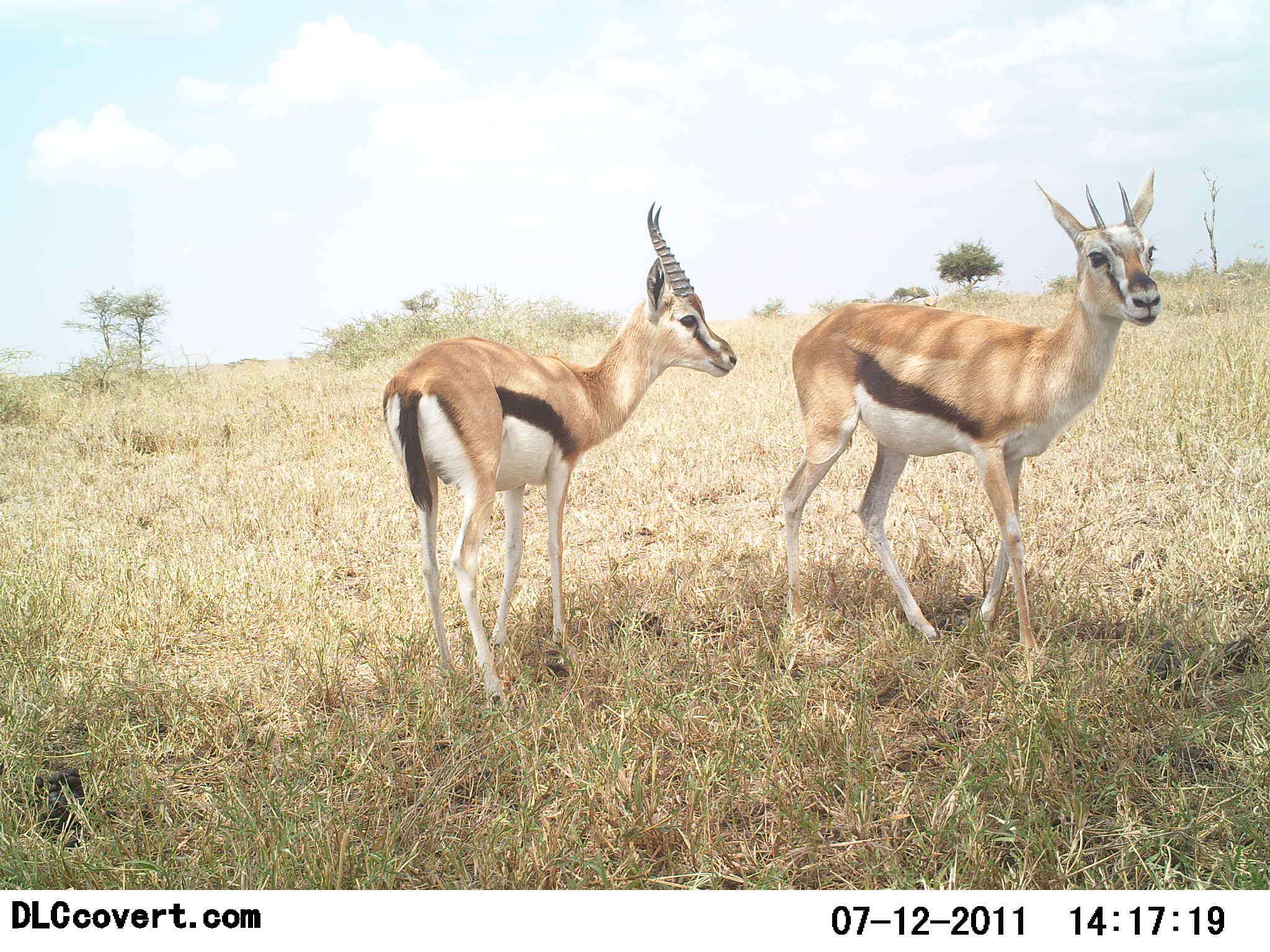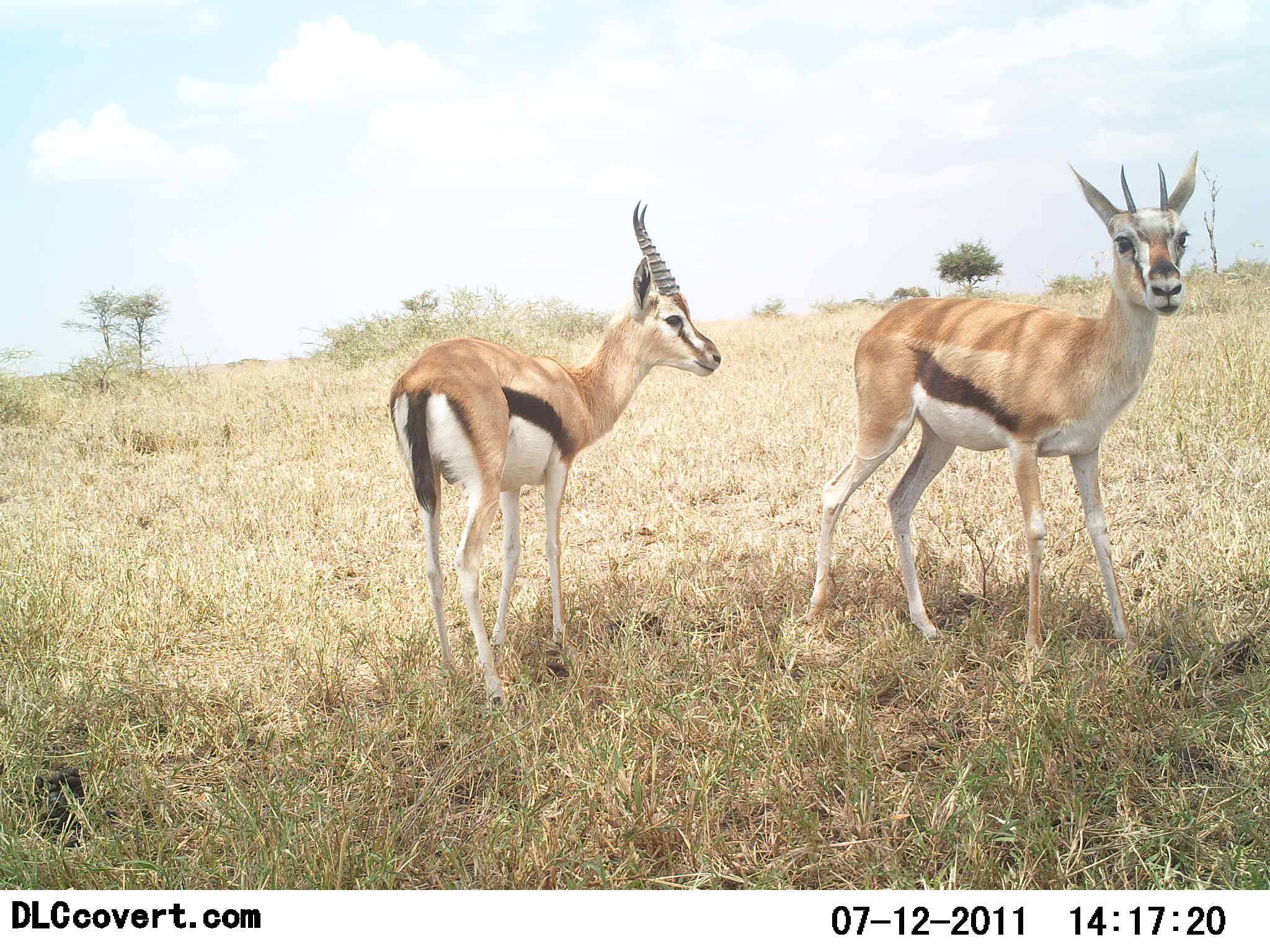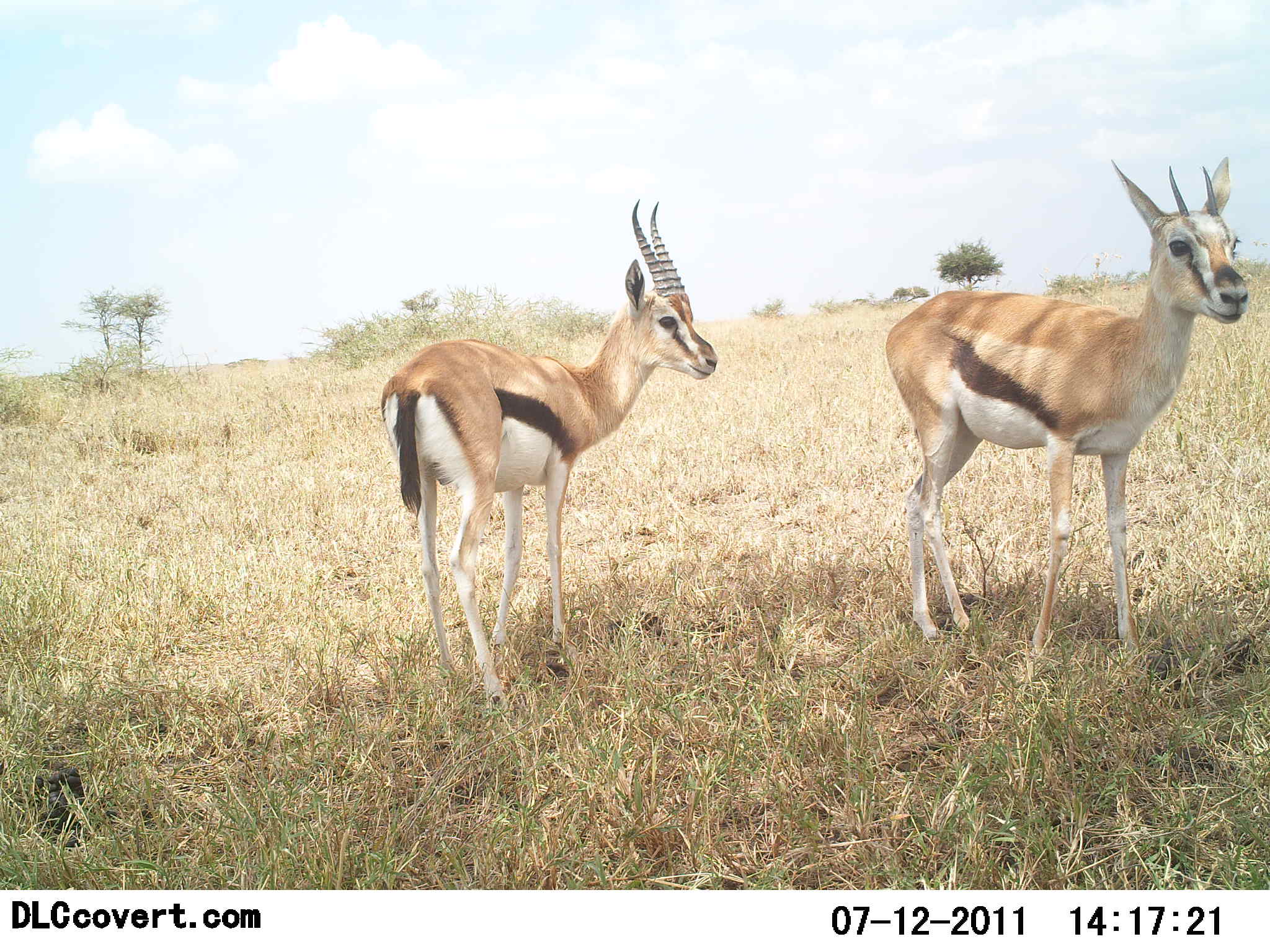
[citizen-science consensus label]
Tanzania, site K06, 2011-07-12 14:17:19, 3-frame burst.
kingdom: Animalia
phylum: Chordata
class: Mammalia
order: Artiodactyla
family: Bovidae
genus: Eudorcas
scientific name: Eudorcas thomsonii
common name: thomson's gazelle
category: gazellethomsons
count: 2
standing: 90%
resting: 10%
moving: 60%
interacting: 10%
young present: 10%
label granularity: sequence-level